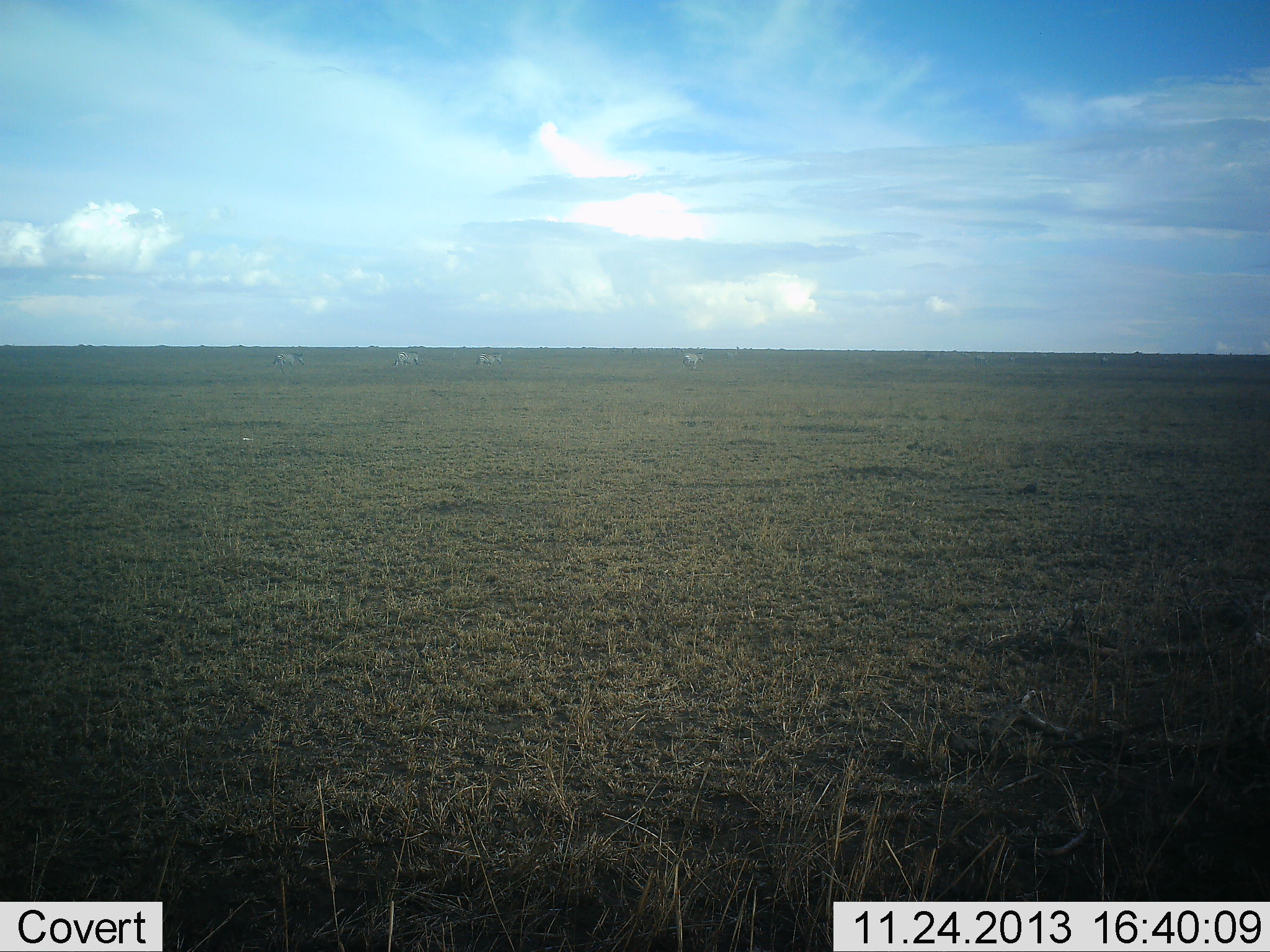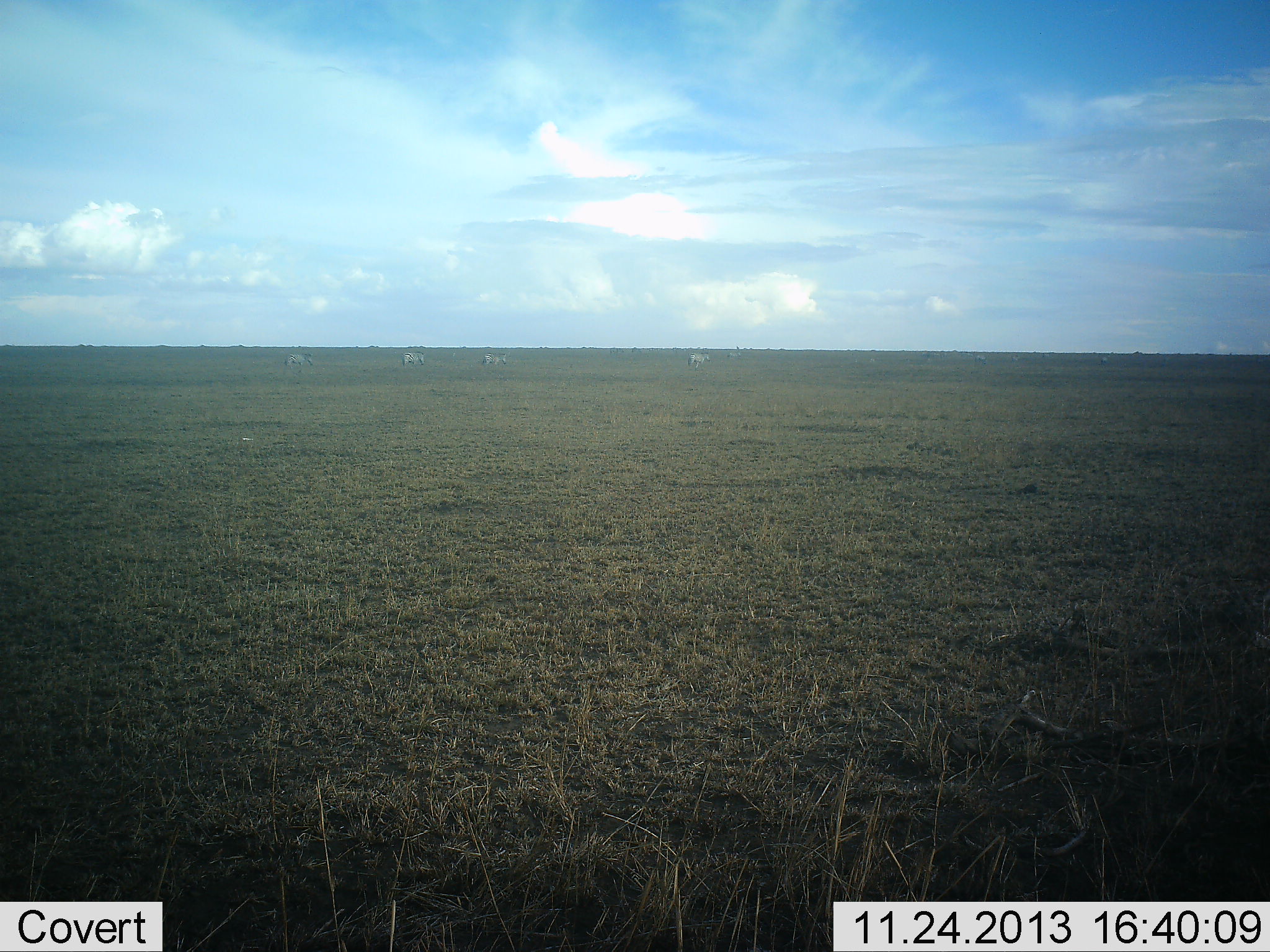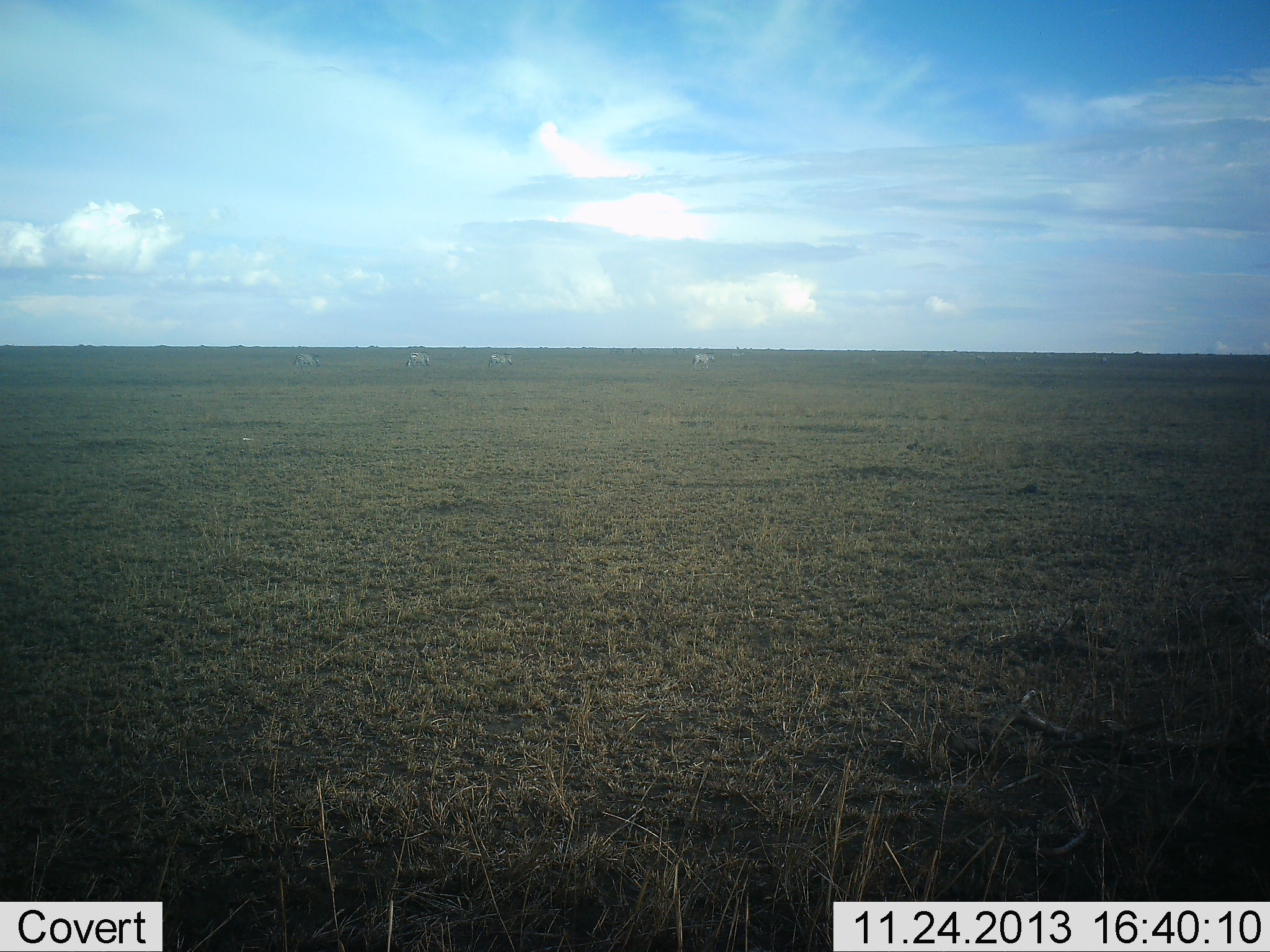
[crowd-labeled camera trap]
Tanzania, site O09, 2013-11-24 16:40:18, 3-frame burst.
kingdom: Animalia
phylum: Chordata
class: Mammalia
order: Perissodactyla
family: Equidae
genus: Equus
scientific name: Equus quagga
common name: plains zebra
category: zebra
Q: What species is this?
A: Zebra (plains zebra) (Equus quagga).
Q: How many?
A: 4.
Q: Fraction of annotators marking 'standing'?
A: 0%.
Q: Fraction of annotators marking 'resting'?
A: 10%.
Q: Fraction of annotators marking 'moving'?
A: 90%.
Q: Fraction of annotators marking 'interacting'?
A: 0%.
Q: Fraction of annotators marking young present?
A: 0%.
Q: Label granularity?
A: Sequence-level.